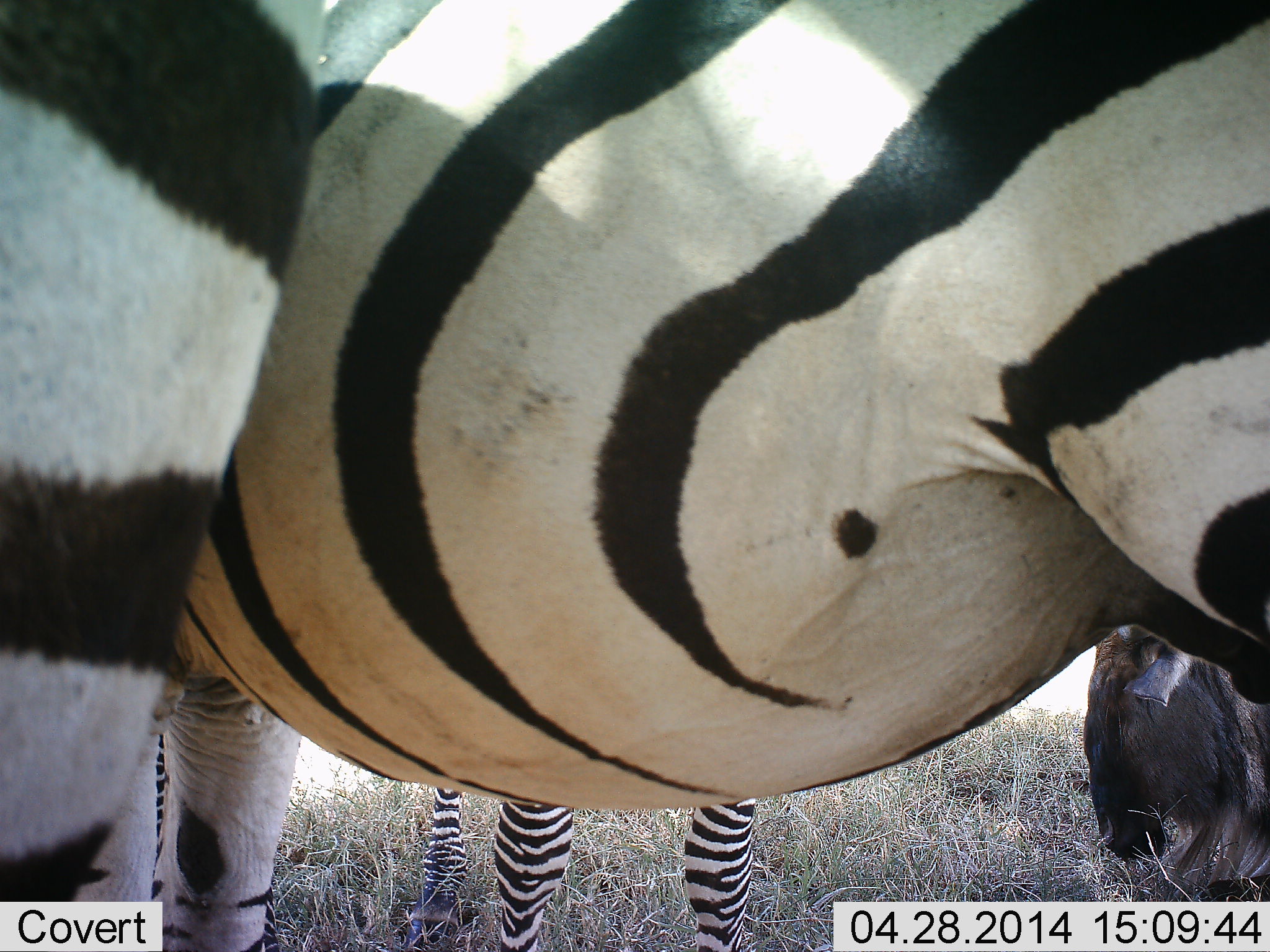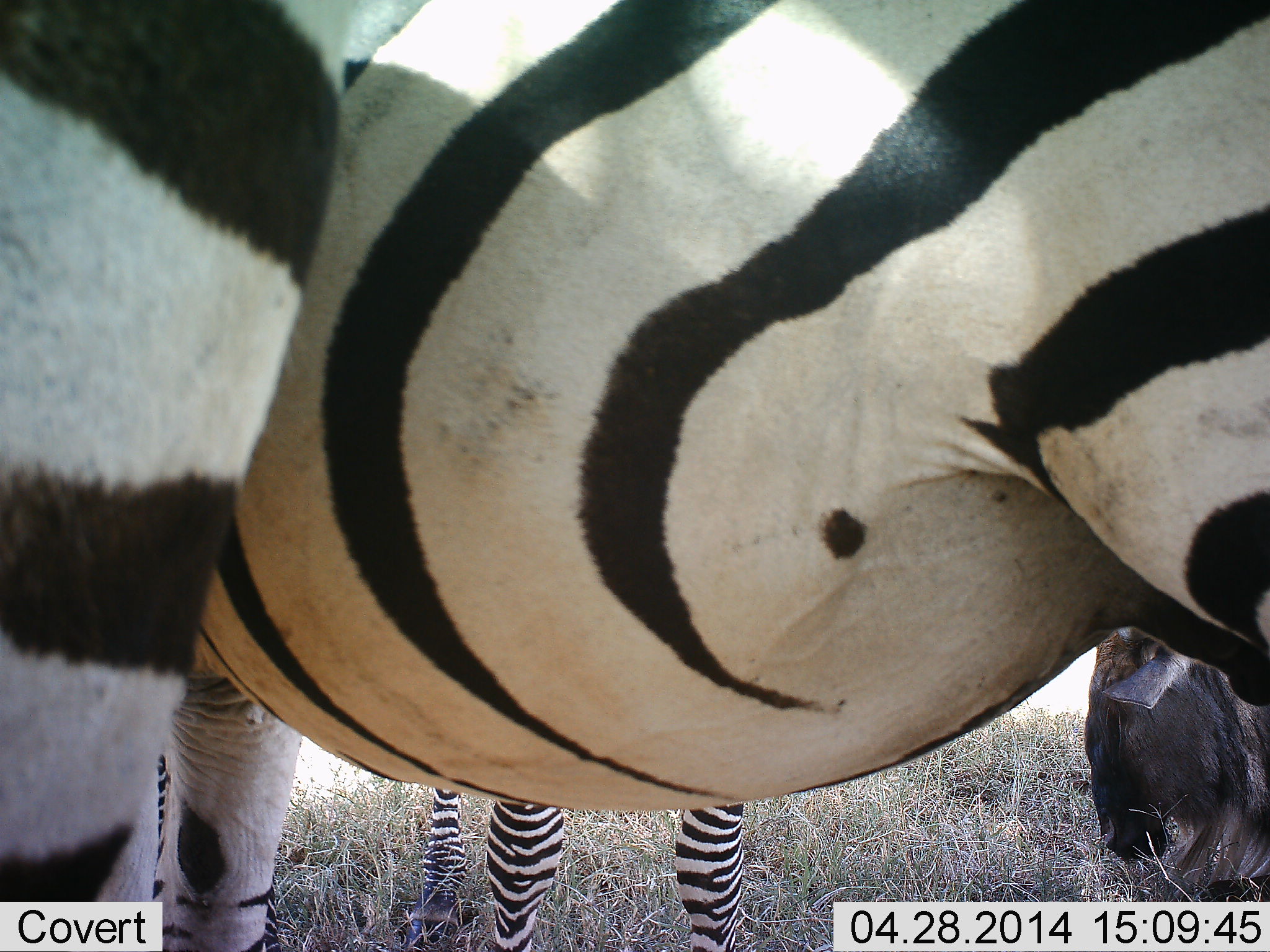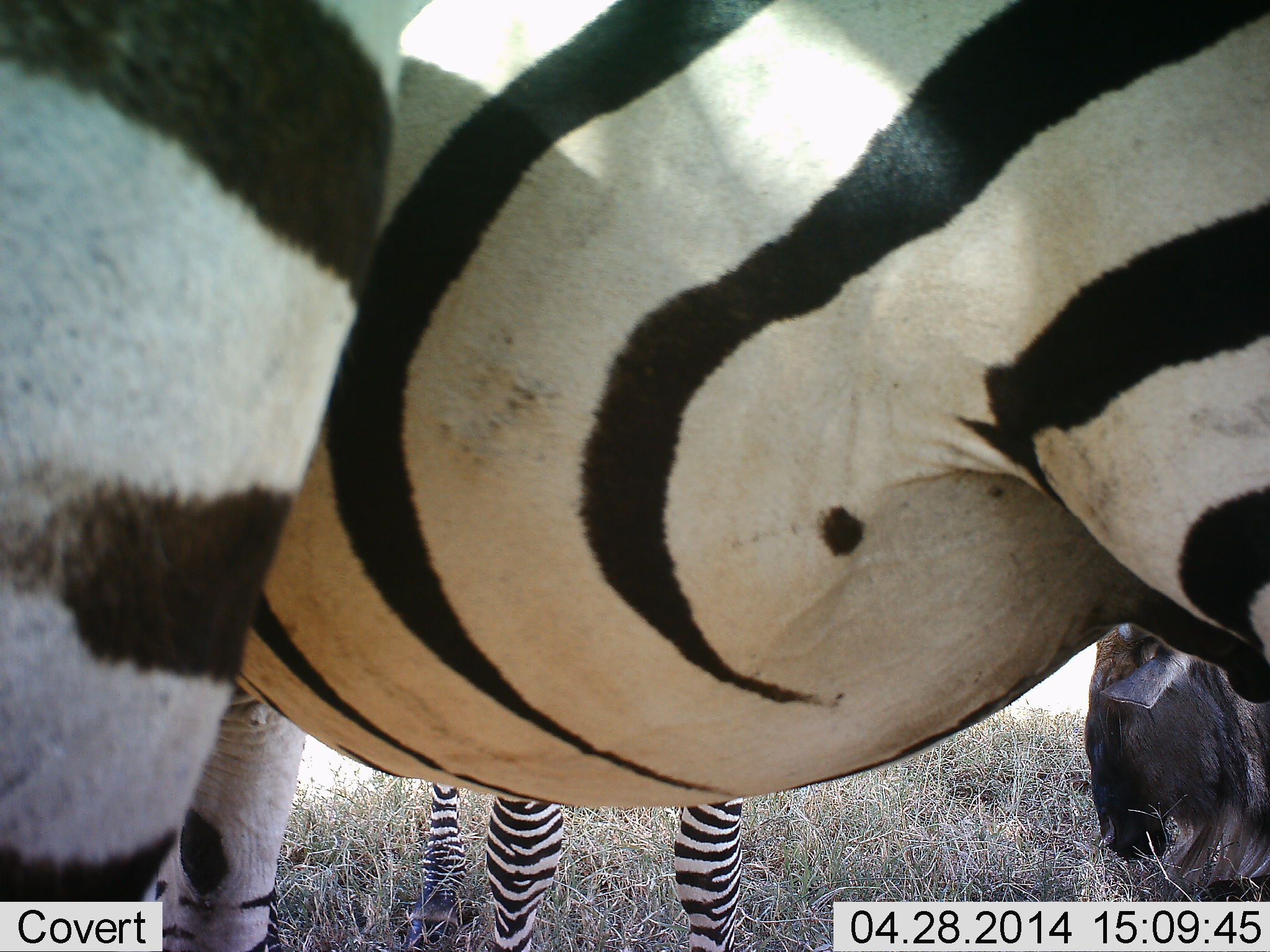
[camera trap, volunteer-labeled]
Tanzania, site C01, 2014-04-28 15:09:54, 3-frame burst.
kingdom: Animalia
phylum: Chordata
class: Mammalia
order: Artiodactyla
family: Bovidae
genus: Connochaetes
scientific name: Connochaetes taurinus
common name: blue wildebeest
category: wildebeest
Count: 1.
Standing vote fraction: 10%.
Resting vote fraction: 40%.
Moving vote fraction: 0%.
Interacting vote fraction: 0%.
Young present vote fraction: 0%.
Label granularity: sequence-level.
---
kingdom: Animalia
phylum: Chordata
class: Mammalia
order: Perissodactyla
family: Equidae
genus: Equus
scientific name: Equus quagga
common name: plains zebra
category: zebra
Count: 3.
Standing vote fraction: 100%.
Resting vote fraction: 0%.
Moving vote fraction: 0%.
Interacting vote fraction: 0%.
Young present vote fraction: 0%.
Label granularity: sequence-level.